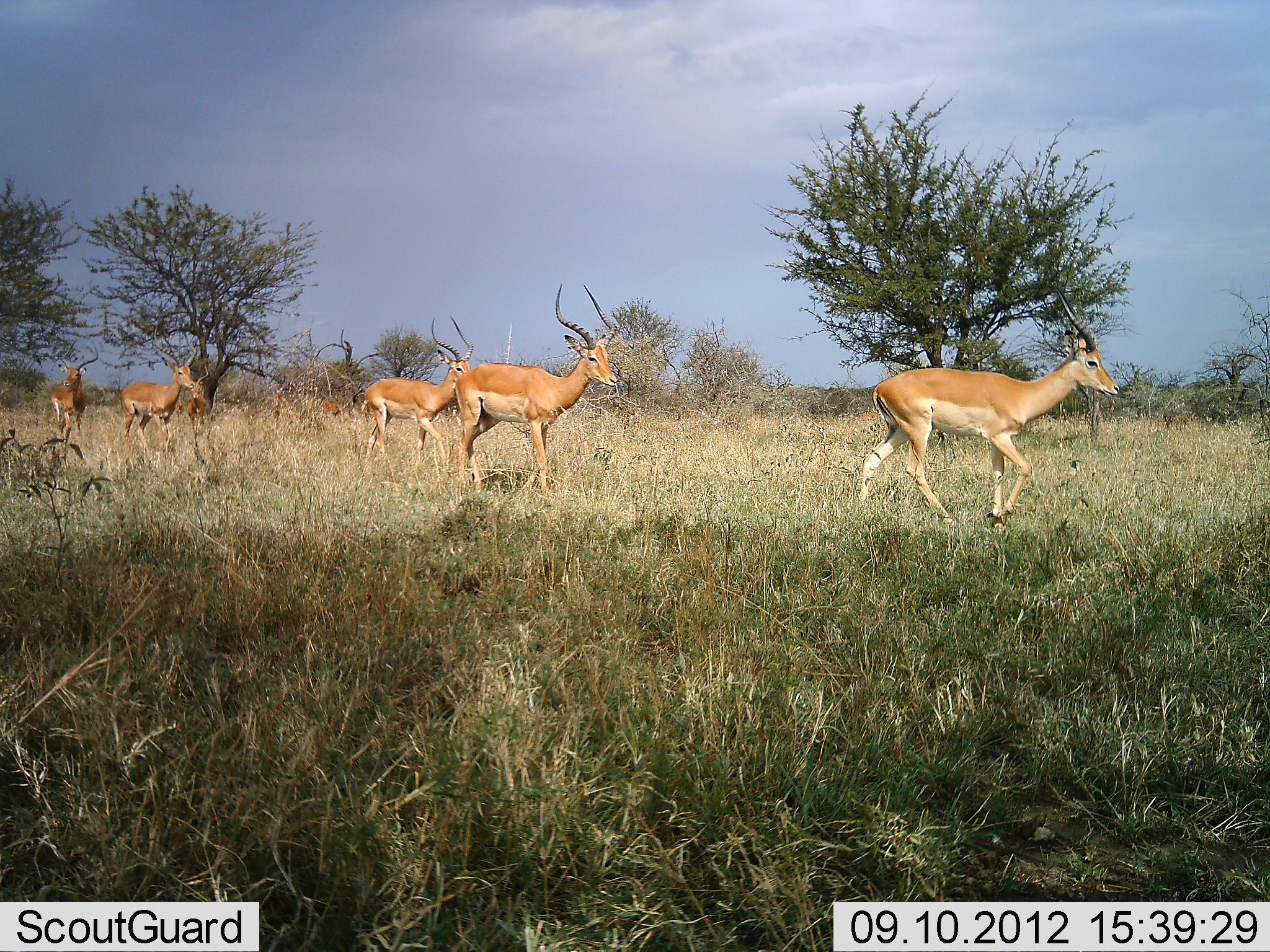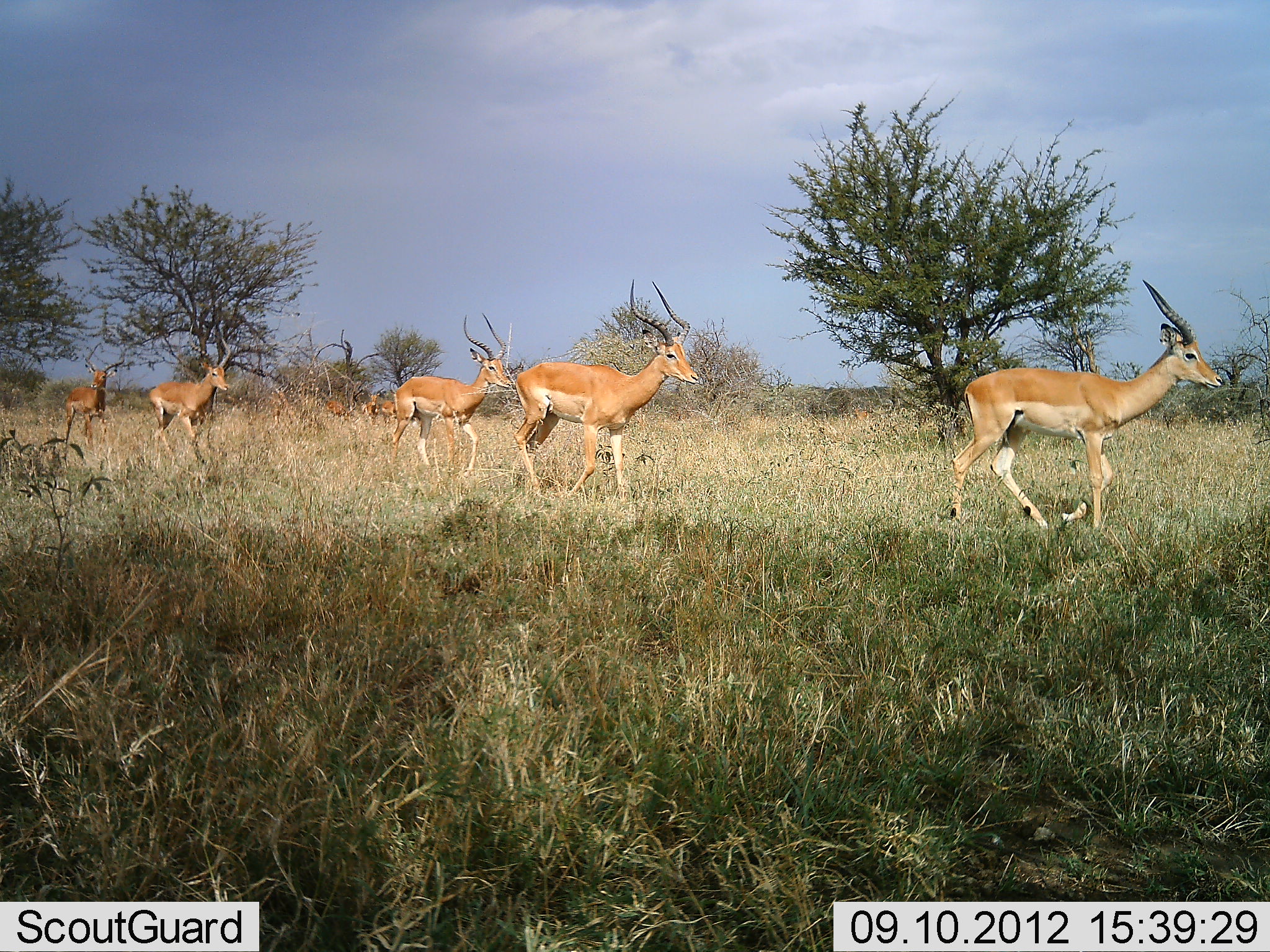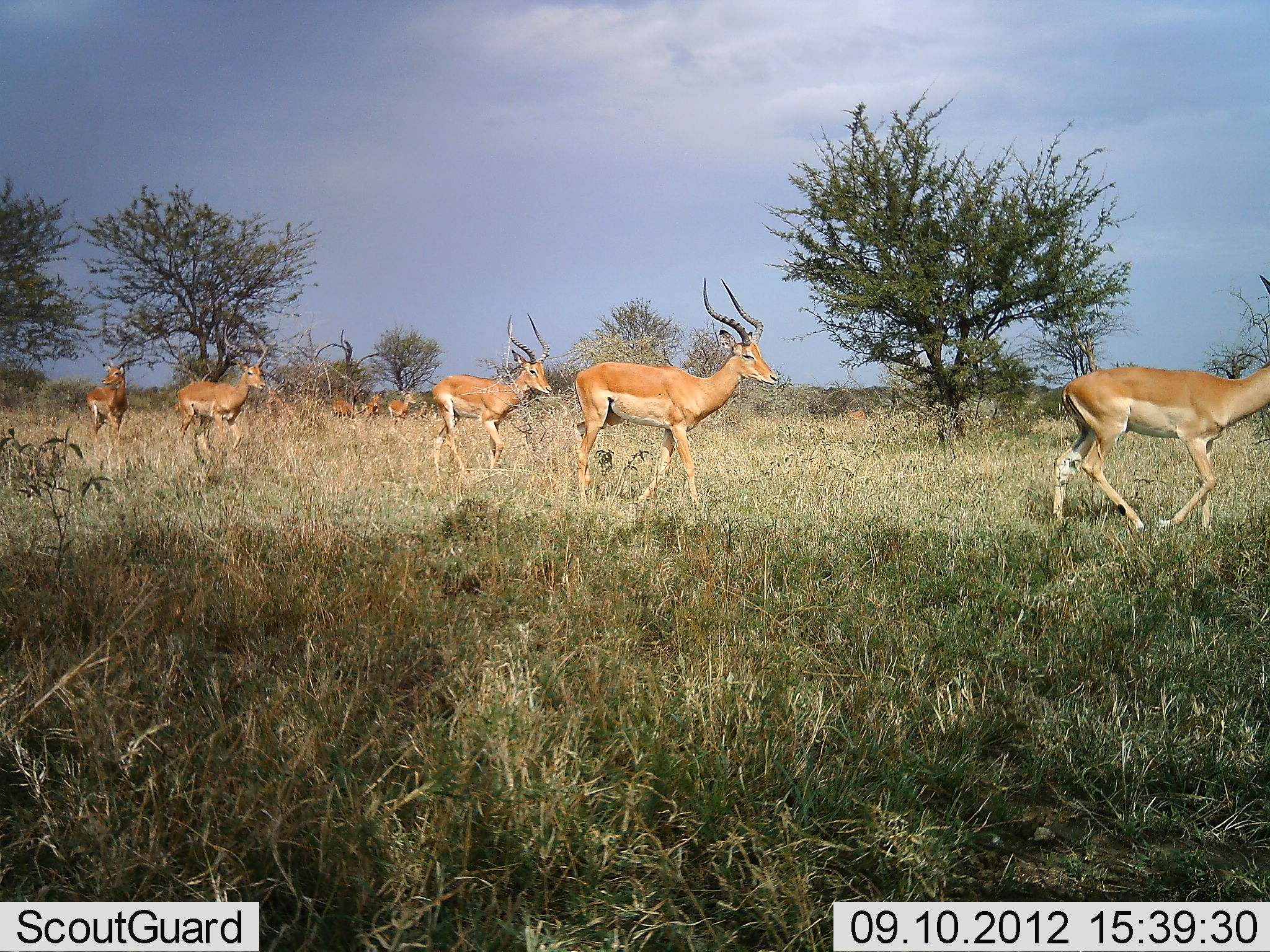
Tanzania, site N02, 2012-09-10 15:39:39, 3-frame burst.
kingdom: Animalia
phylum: Chordata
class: Mammalia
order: Artiodactyla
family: Bovidae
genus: Aepyceros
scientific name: Aepyceros melampus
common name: impala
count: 8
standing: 10%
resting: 0%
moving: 100%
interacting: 0%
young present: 0%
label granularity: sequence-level